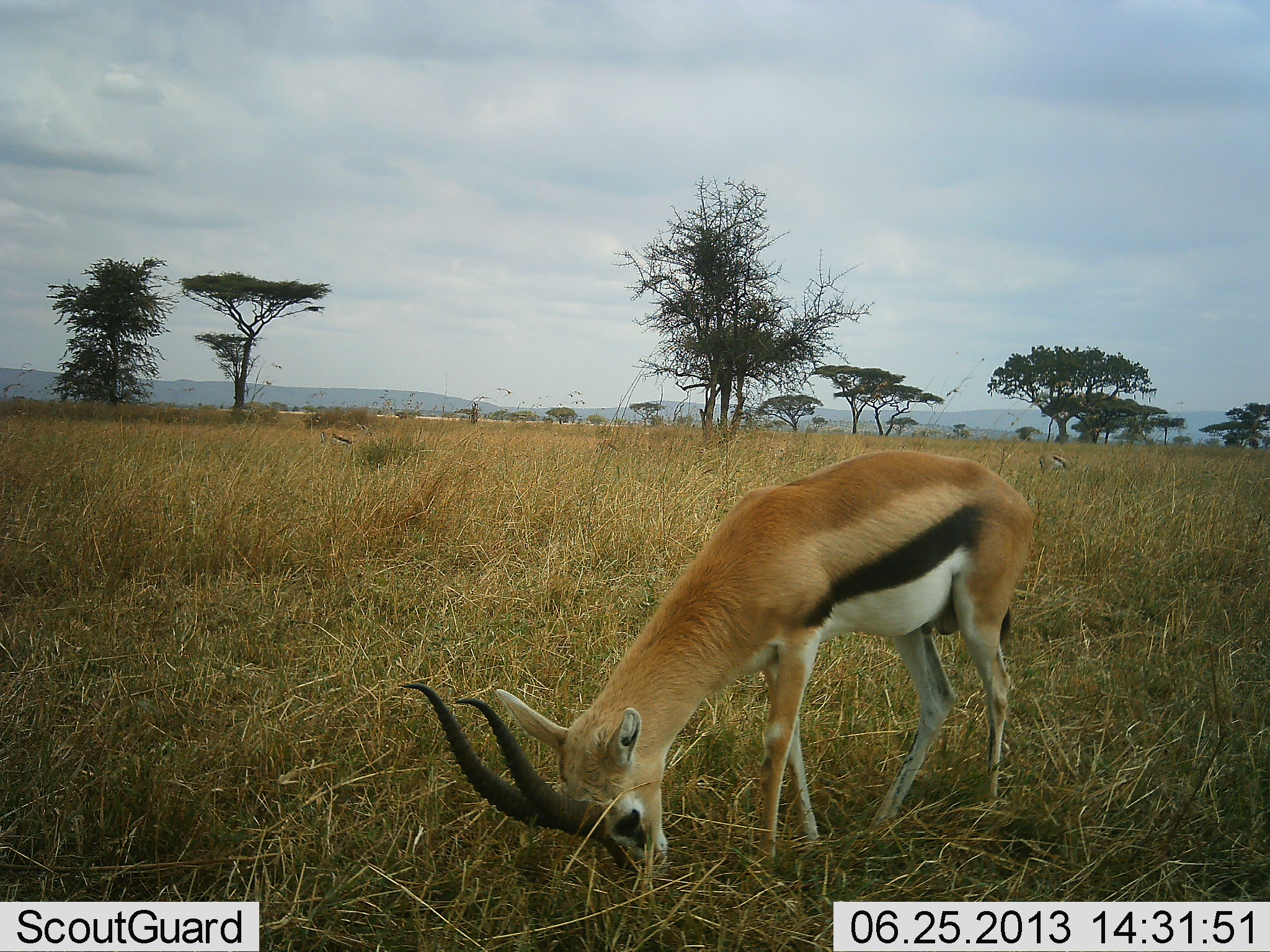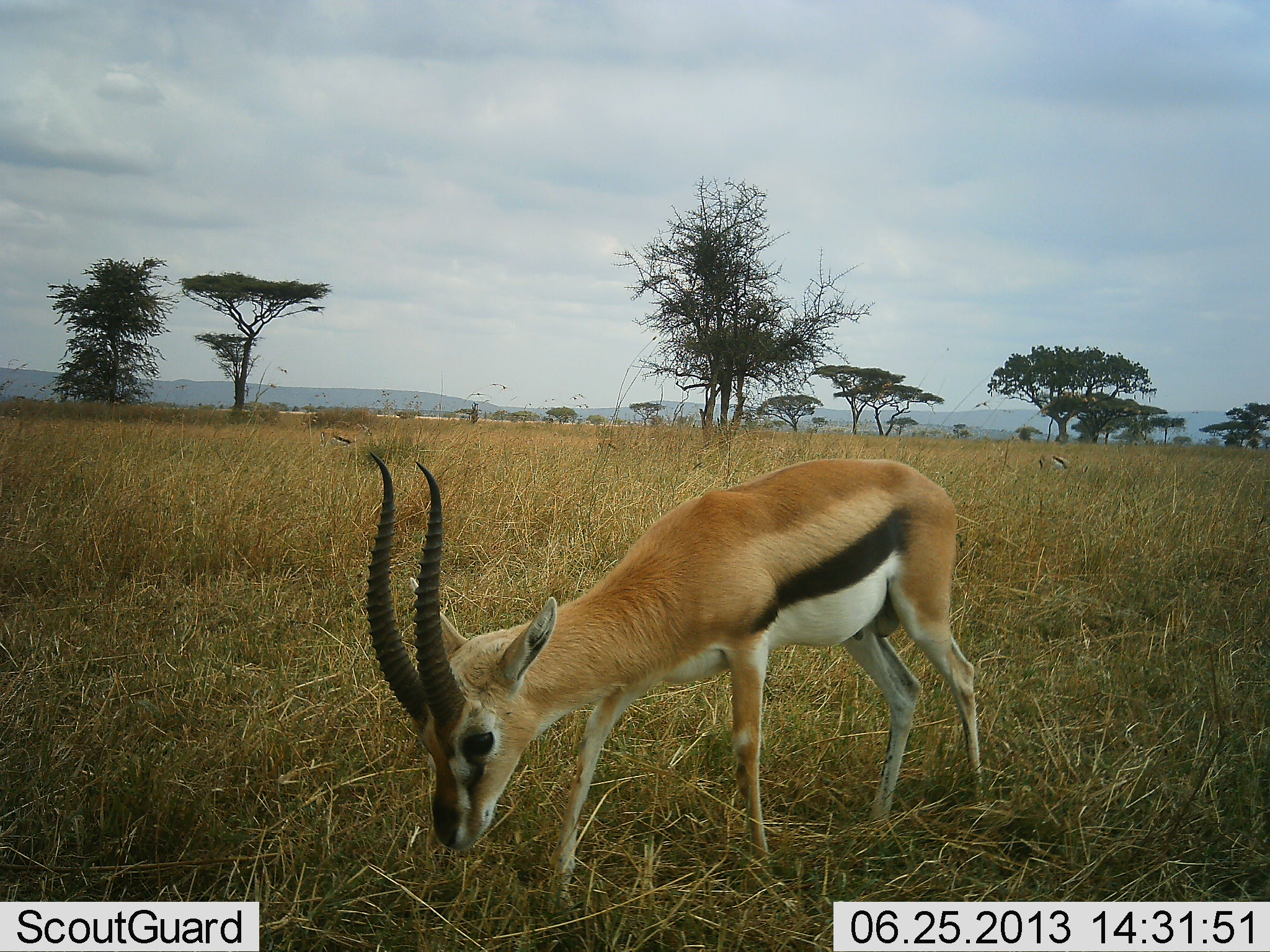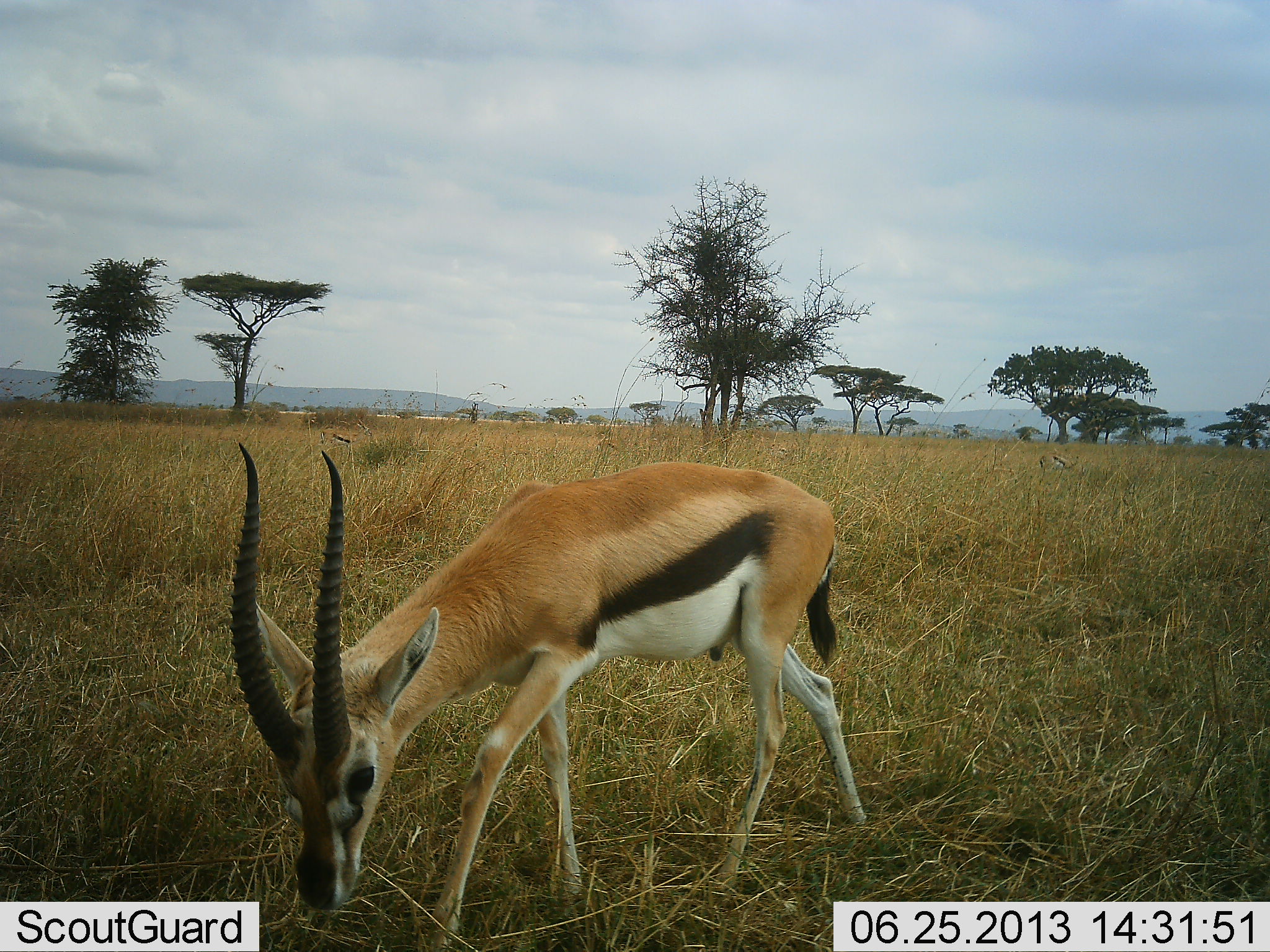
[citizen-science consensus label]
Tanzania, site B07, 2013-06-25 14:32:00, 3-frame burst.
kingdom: Animalia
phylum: Chordata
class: Mammalia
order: Artiodactyla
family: Bovidae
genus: Eudorcas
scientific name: Eudorcas thomsonii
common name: thomson's gazelle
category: gazellethomsons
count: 2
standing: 26%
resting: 4%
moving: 26%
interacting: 0%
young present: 0%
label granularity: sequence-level